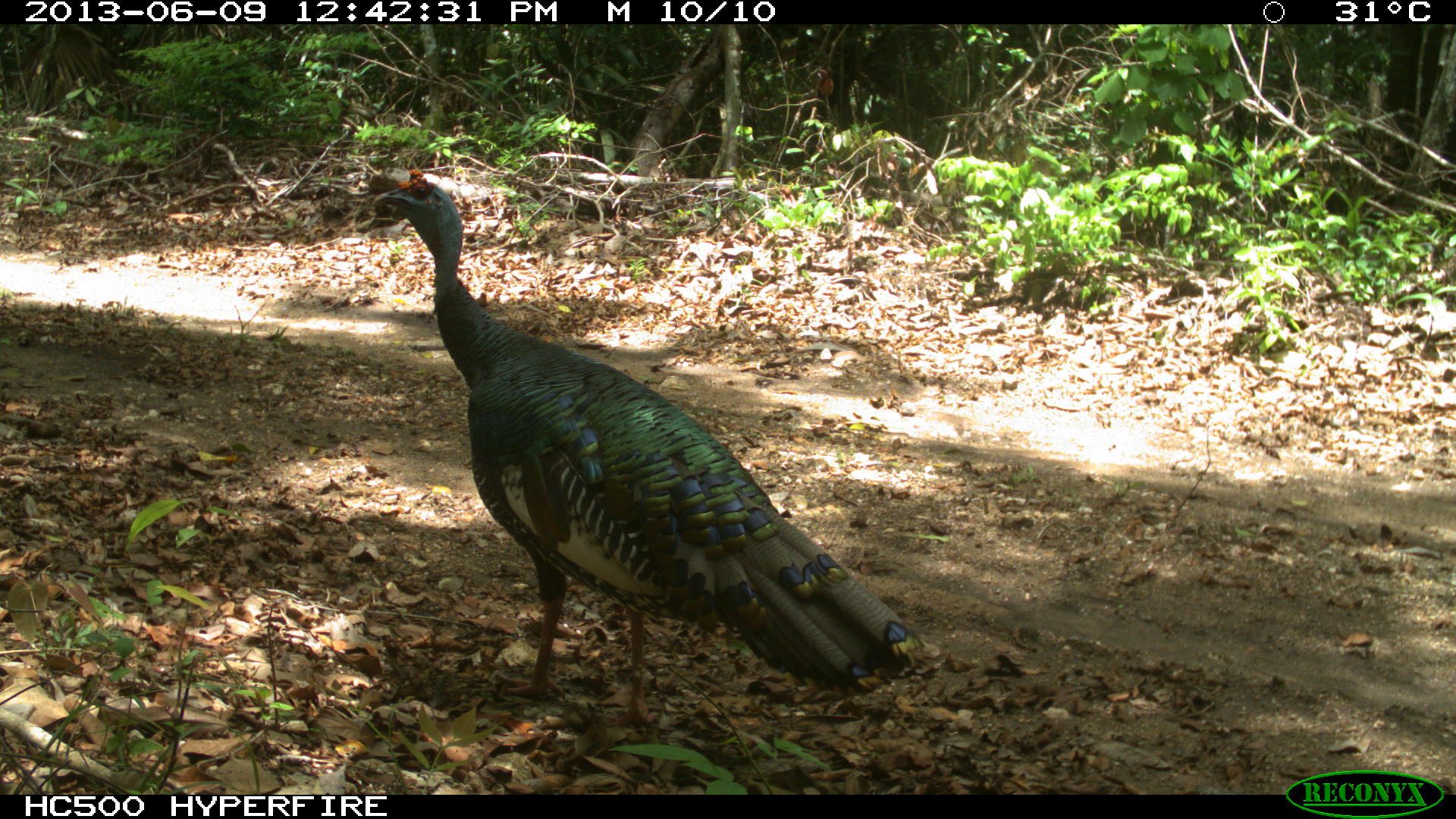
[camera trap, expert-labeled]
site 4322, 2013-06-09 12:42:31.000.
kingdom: Animalia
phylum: Chordata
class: Aves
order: Galliformes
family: Phasianidae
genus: Meleagris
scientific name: Meleagris ocellata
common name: ocellated turkey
Meleagris ocellata (ocellated turkey), count 1, sex male.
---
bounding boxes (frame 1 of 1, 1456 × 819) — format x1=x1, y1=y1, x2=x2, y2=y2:
meleagris ocellata: x1=368, y1=168, x2=926, y2=726